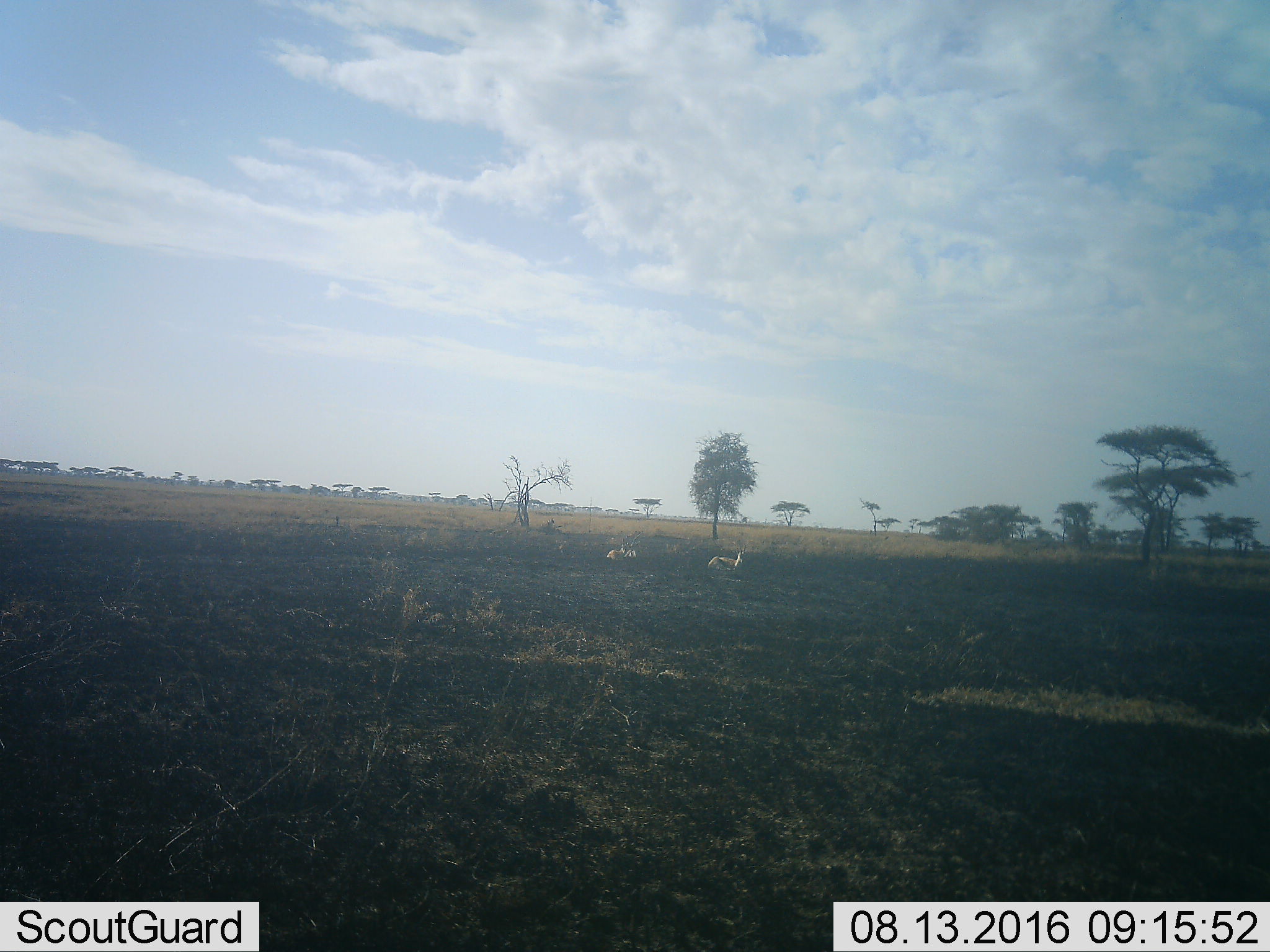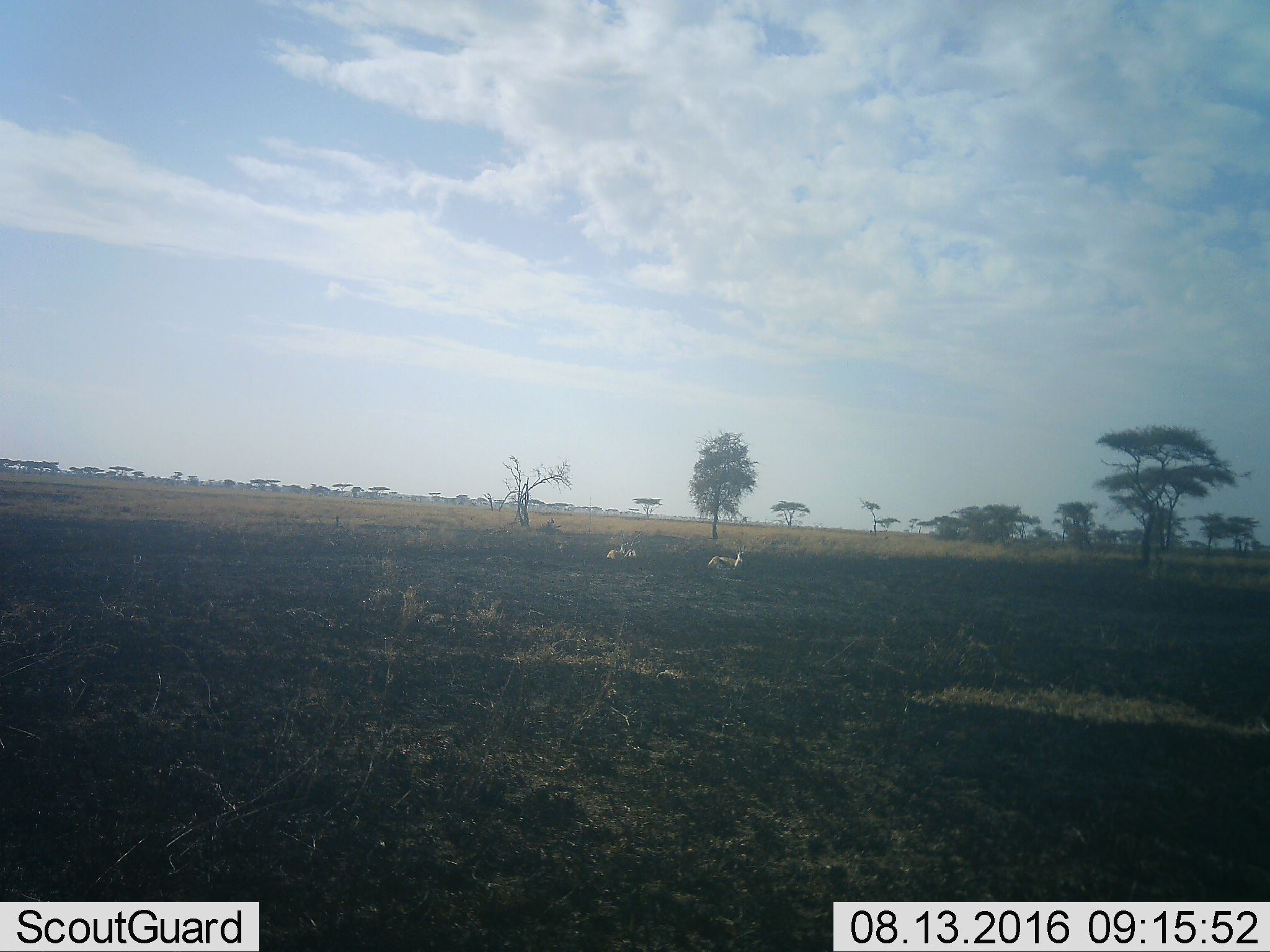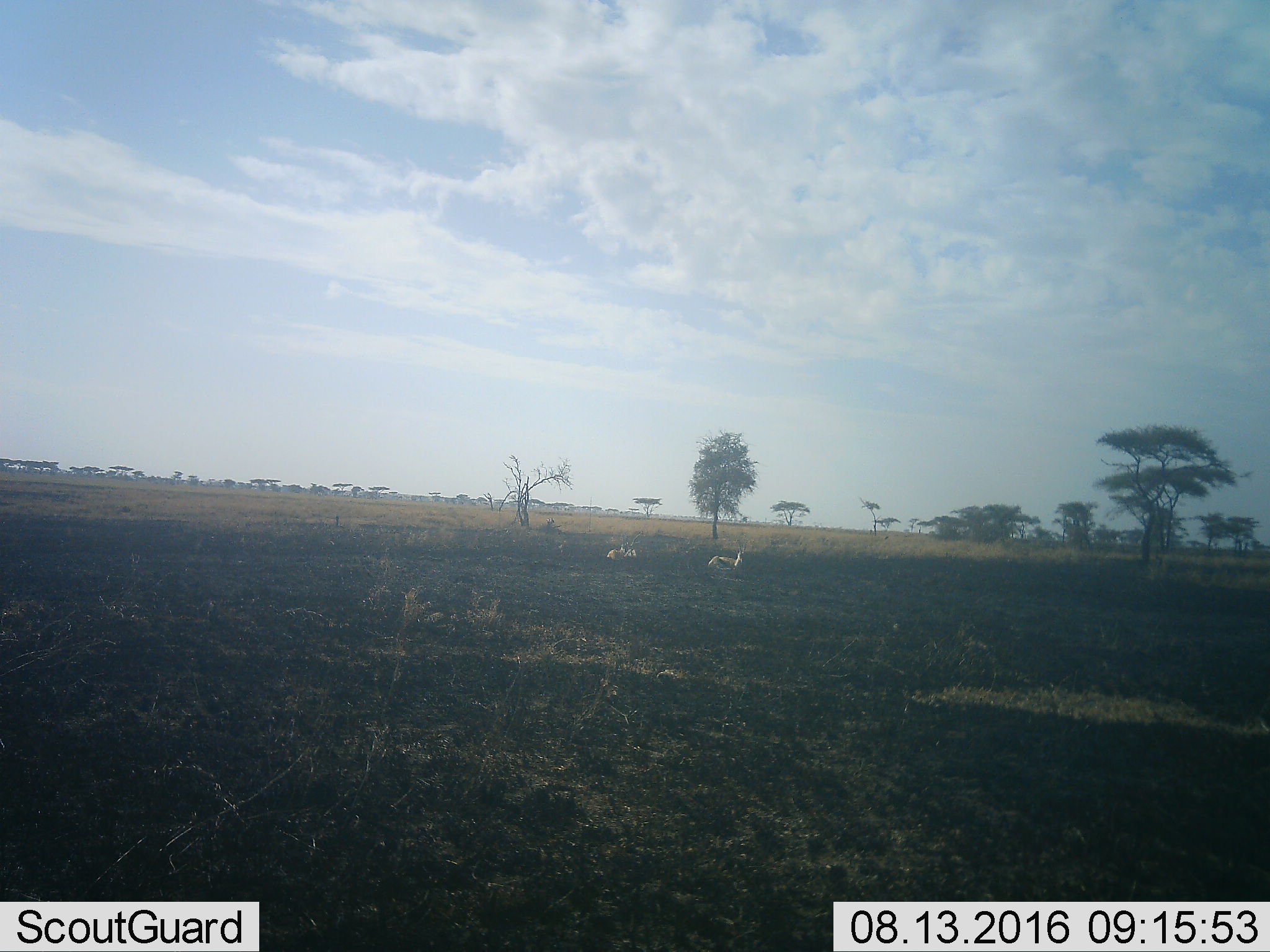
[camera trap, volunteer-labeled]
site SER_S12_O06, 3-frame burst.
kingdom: Animalia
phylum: Chordata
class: Mammalia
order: Artiodactyla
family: Bovidae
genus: Eudorcas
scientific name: Eudorcas thomsonii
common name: thomson's gazelle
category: gazellethomsons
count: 3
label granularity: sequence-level